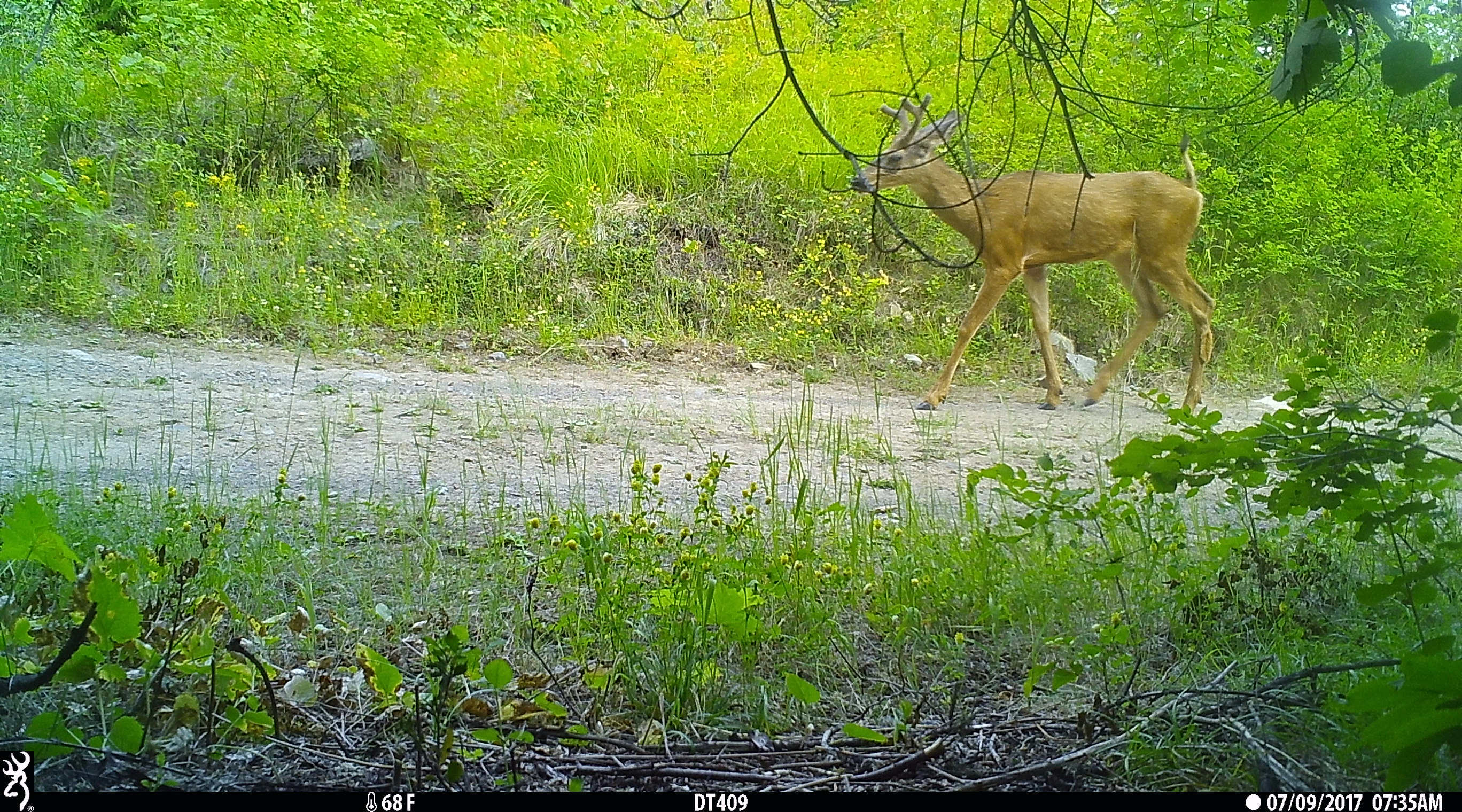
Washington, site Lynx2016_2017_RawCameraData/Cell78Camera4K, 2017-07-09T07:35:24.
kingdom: Animalia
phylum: Chordata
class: Mammalia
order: Artiodactyla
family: Cervidae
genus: Odocoileus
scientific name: Odocoileus hemionus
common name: mule deer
Odocoileus hemionus (mule deer). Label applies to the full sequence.